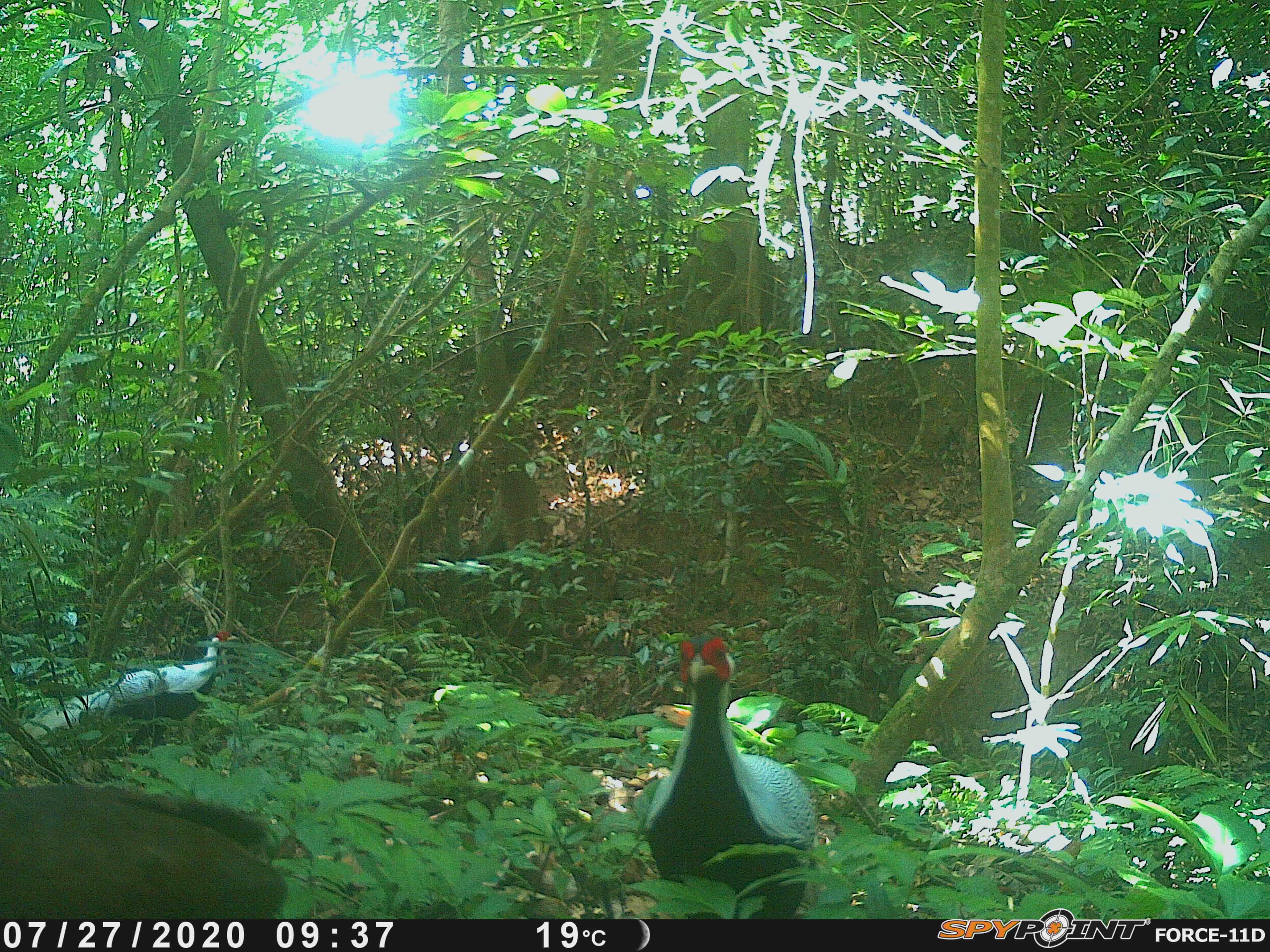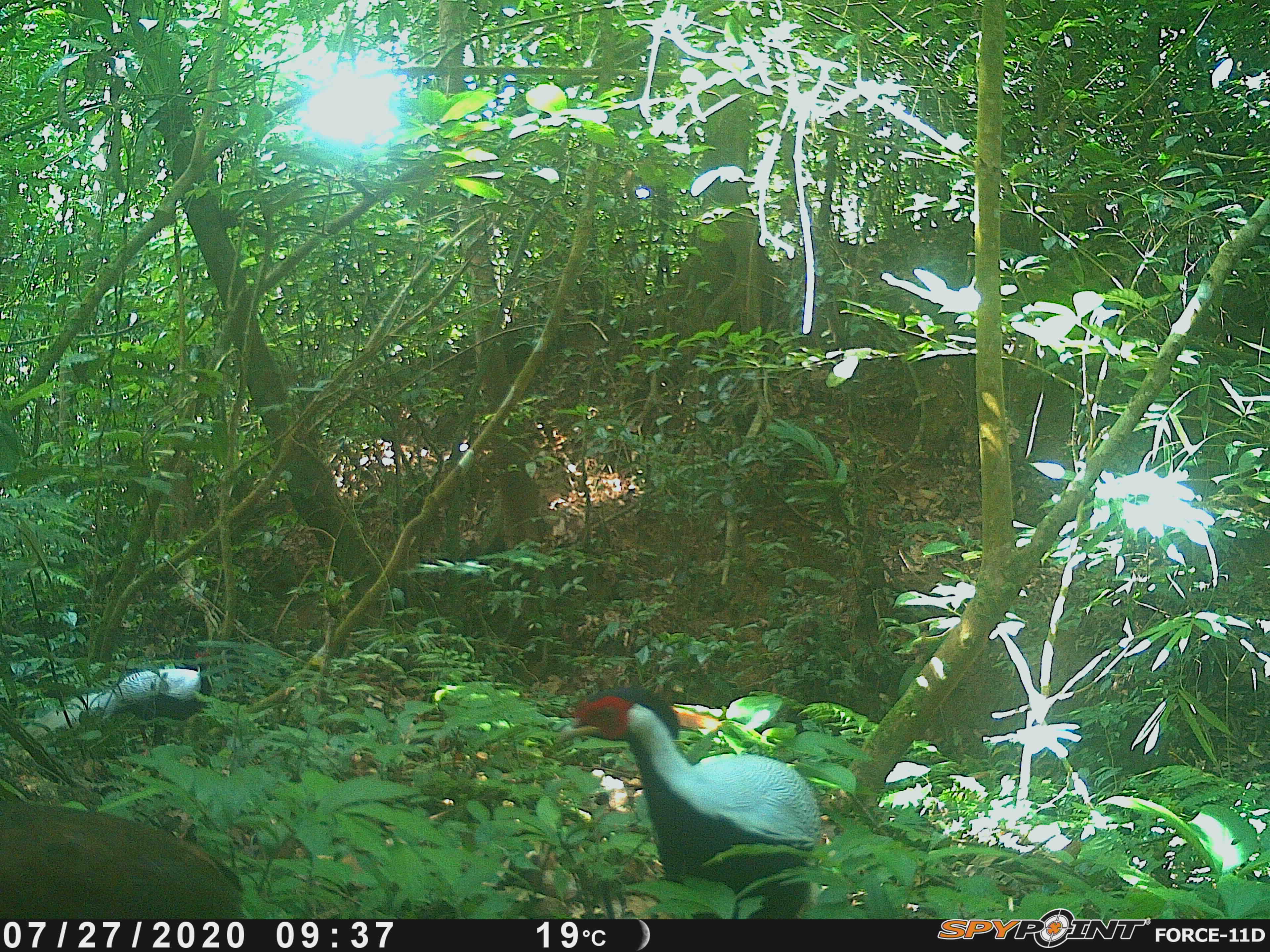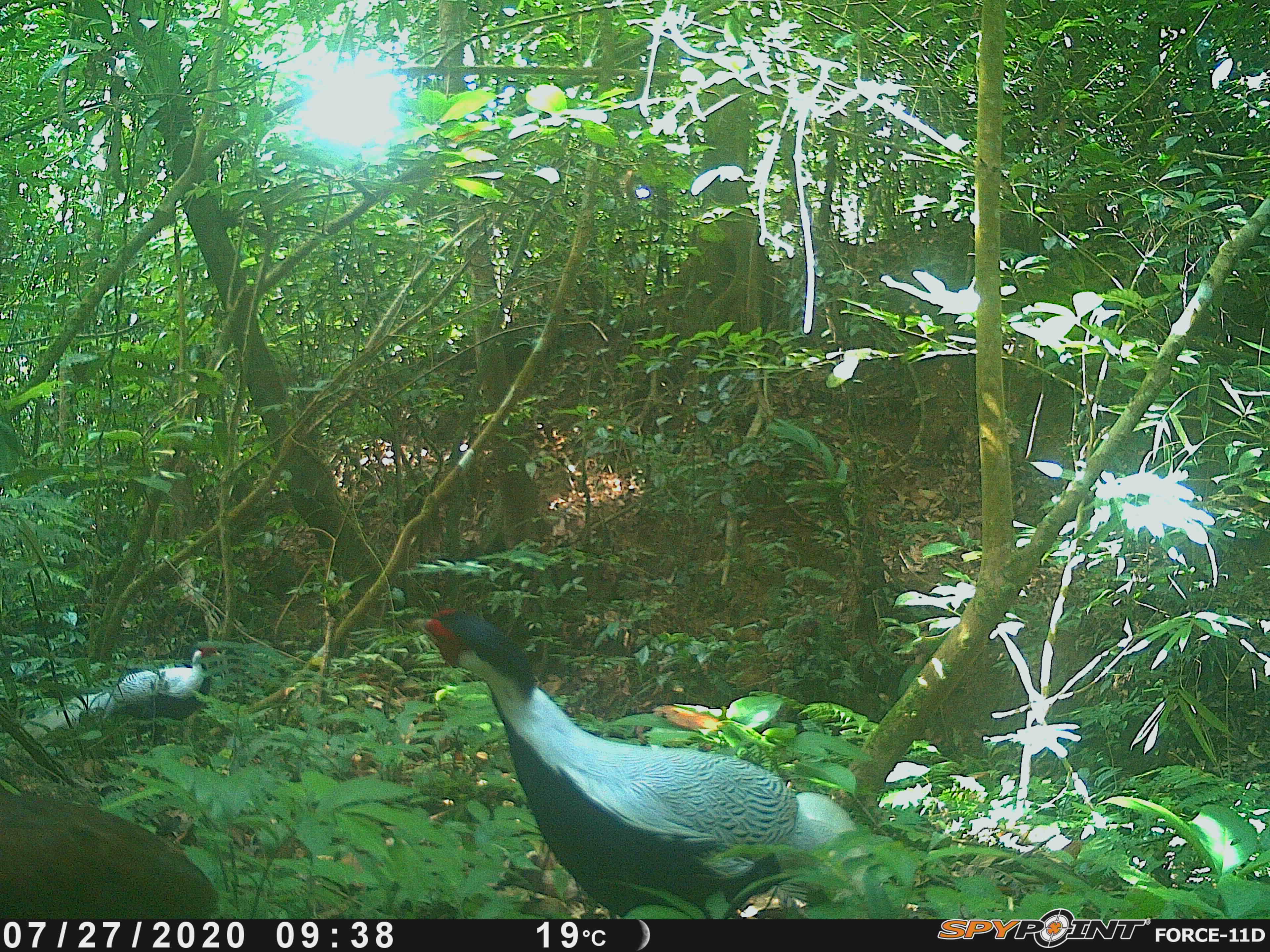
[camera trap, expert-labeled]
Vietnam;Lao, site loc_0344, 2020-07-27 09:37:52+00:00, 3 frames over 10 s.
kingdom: Animalia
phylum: Chordata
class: Aves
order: Galliformes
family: Phasianidae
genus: Lophura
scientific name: Lophura nycthemera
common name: silver pheasant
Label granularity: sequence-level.